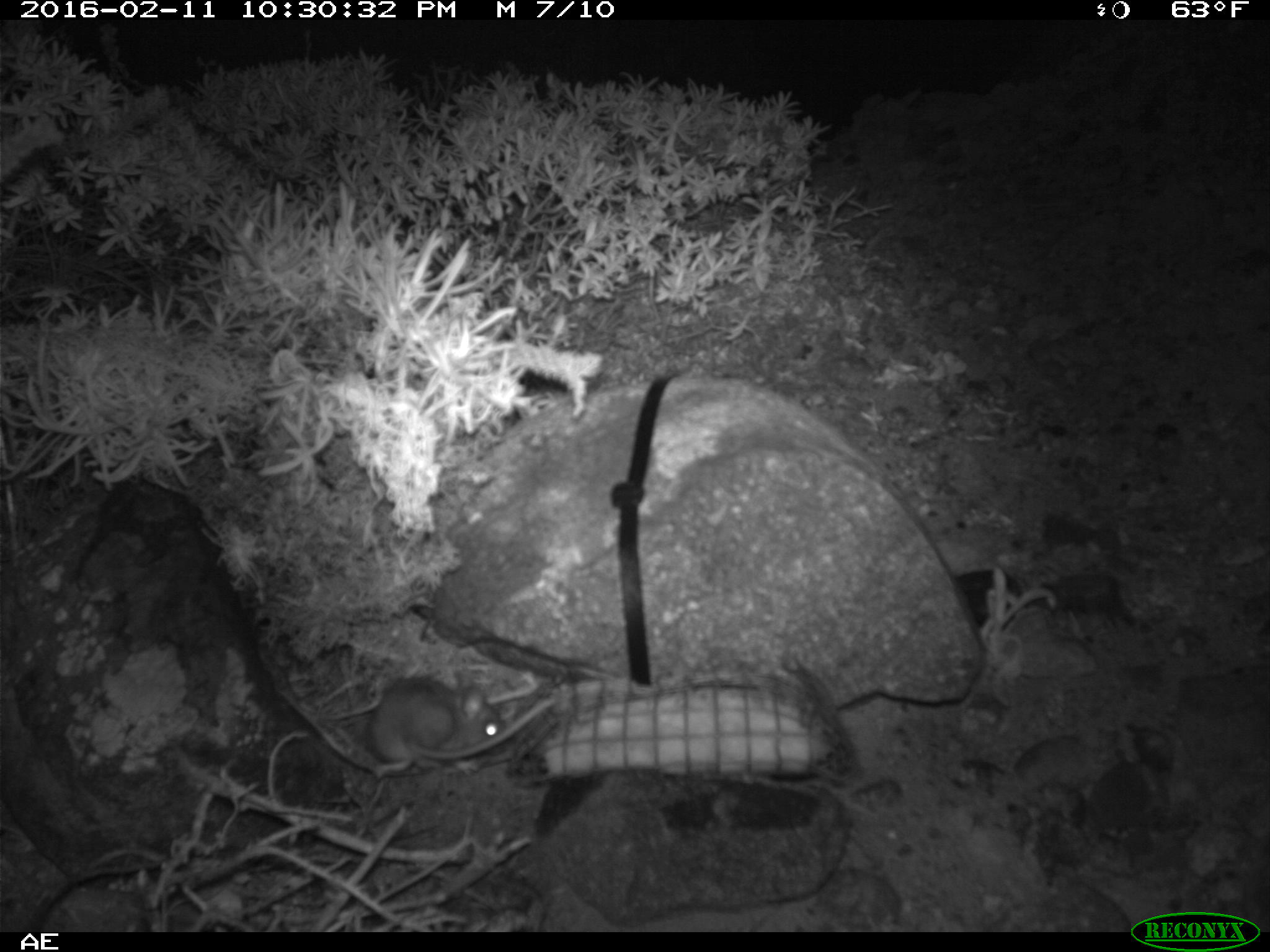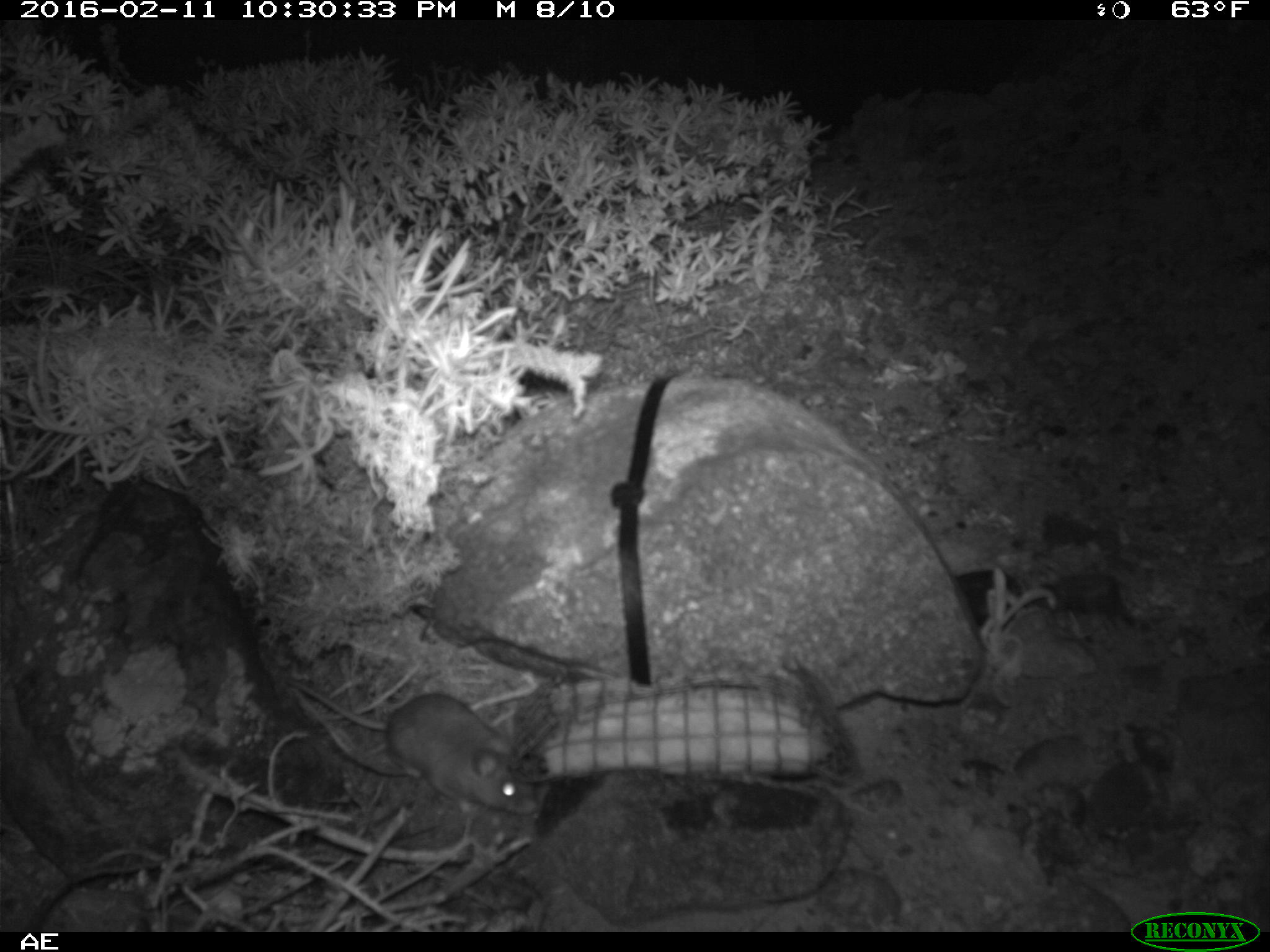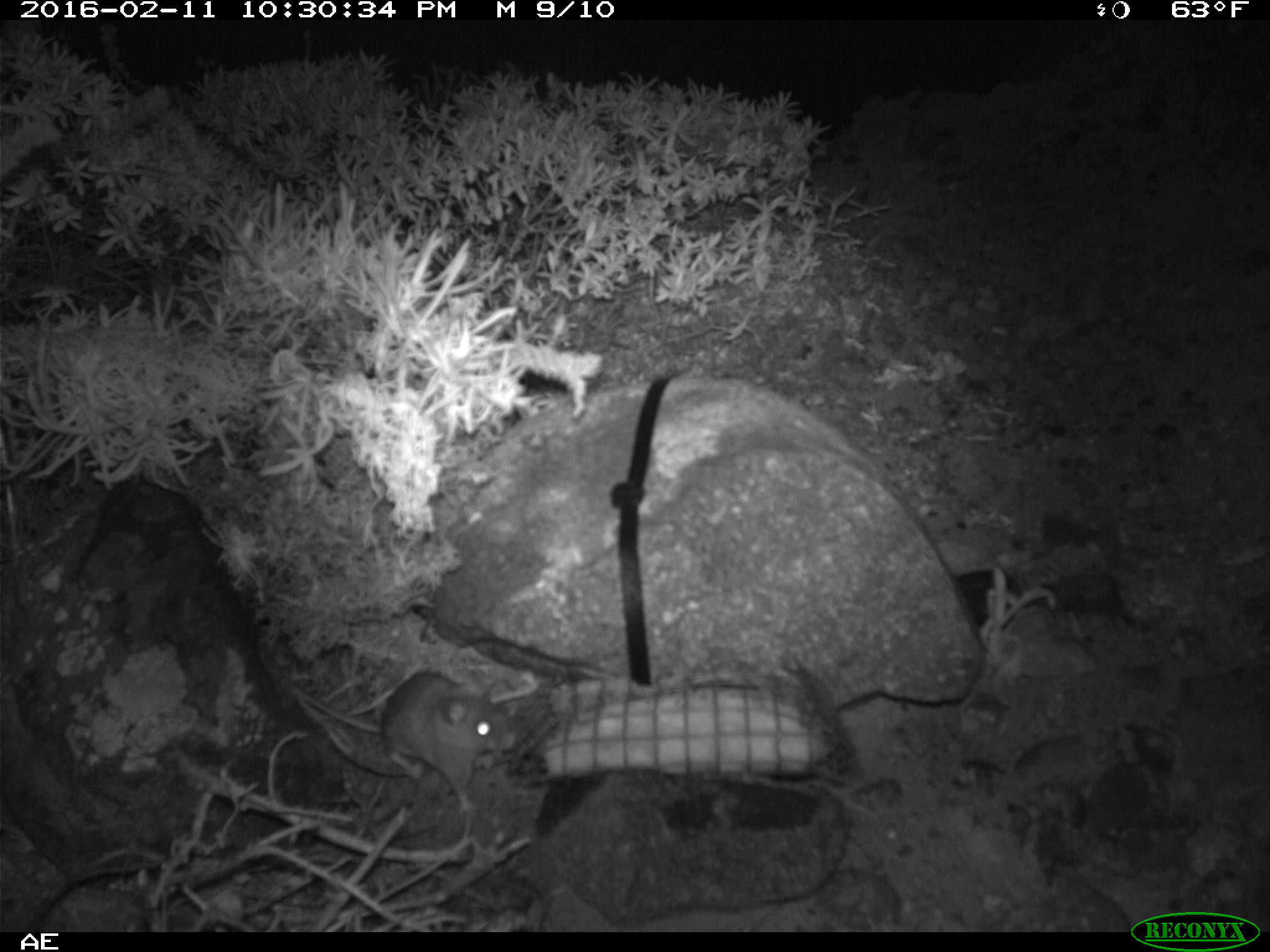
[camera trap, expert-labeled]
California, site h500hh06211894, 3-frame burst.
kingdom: Animalia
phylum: Chordata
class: Mammalia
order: Rodentia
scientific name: Rodentia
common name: rodent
Rodent (Rodentia).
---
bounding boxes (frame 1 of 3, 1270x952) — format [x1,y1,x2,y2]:
rodent: [366,676,551,775]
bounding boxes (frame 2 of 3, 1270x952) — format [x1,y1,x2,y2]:
rodent: [284,676,537,816]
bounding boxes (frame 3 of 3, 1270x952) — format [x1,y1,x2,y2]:
rodent: [289,670,516,817]